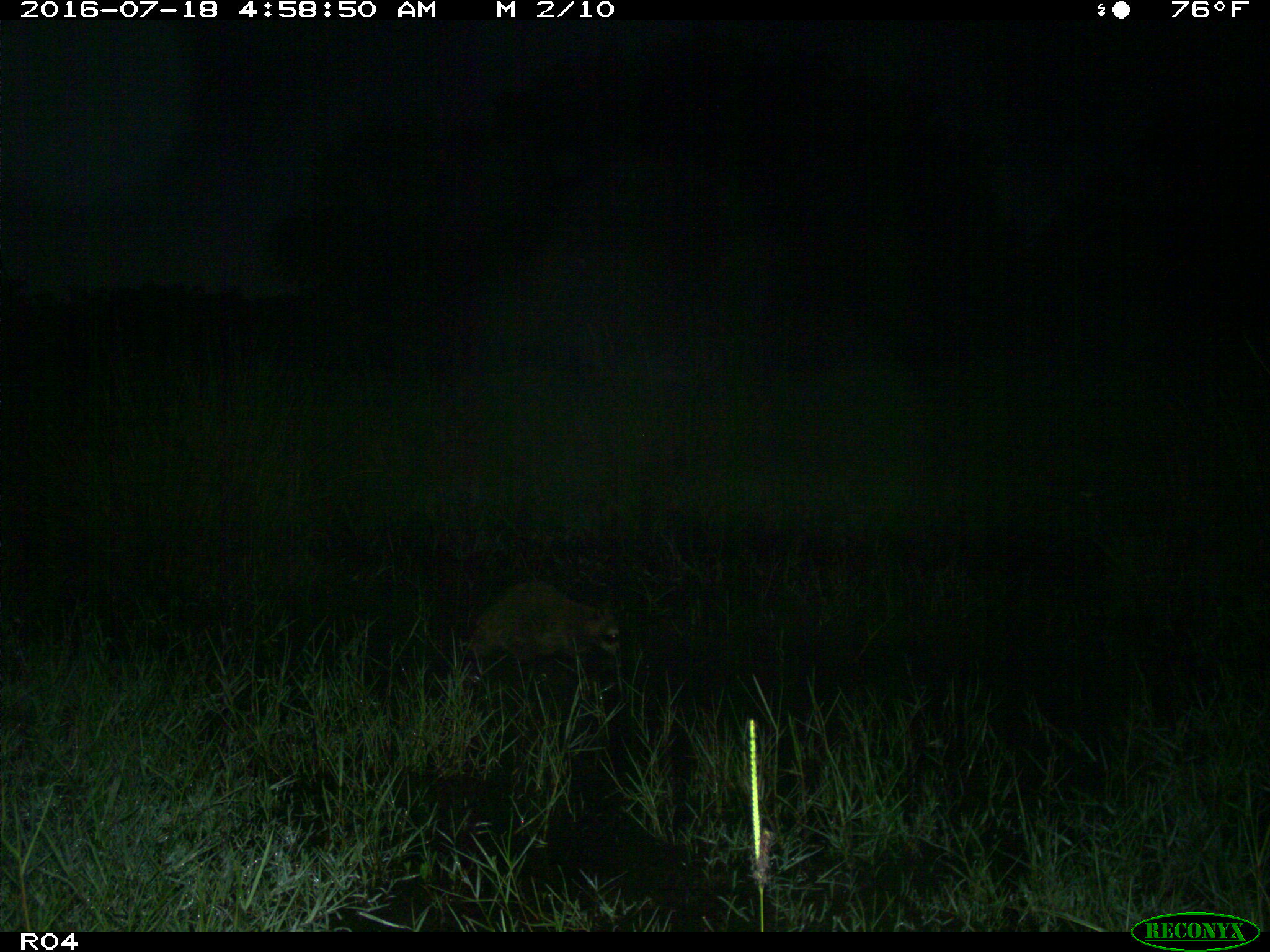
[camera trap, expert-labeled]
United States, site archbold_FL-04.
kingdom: Animalia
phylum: Chordata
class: Mammalia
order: Carnivora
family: Procyonidae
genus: Procyon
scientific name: Procyon lotor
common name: common raccoon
Procyon lotor (common raccoon).